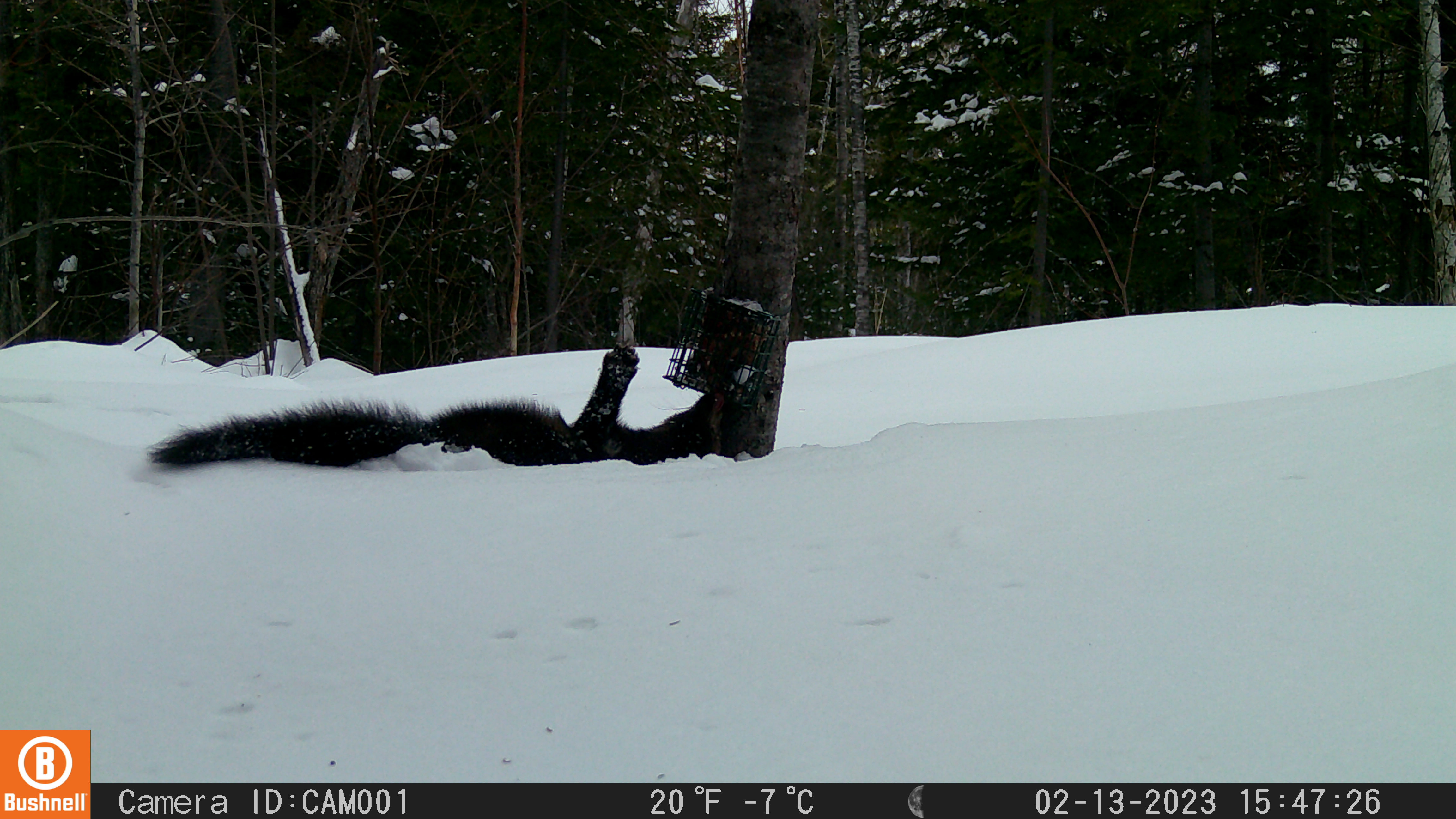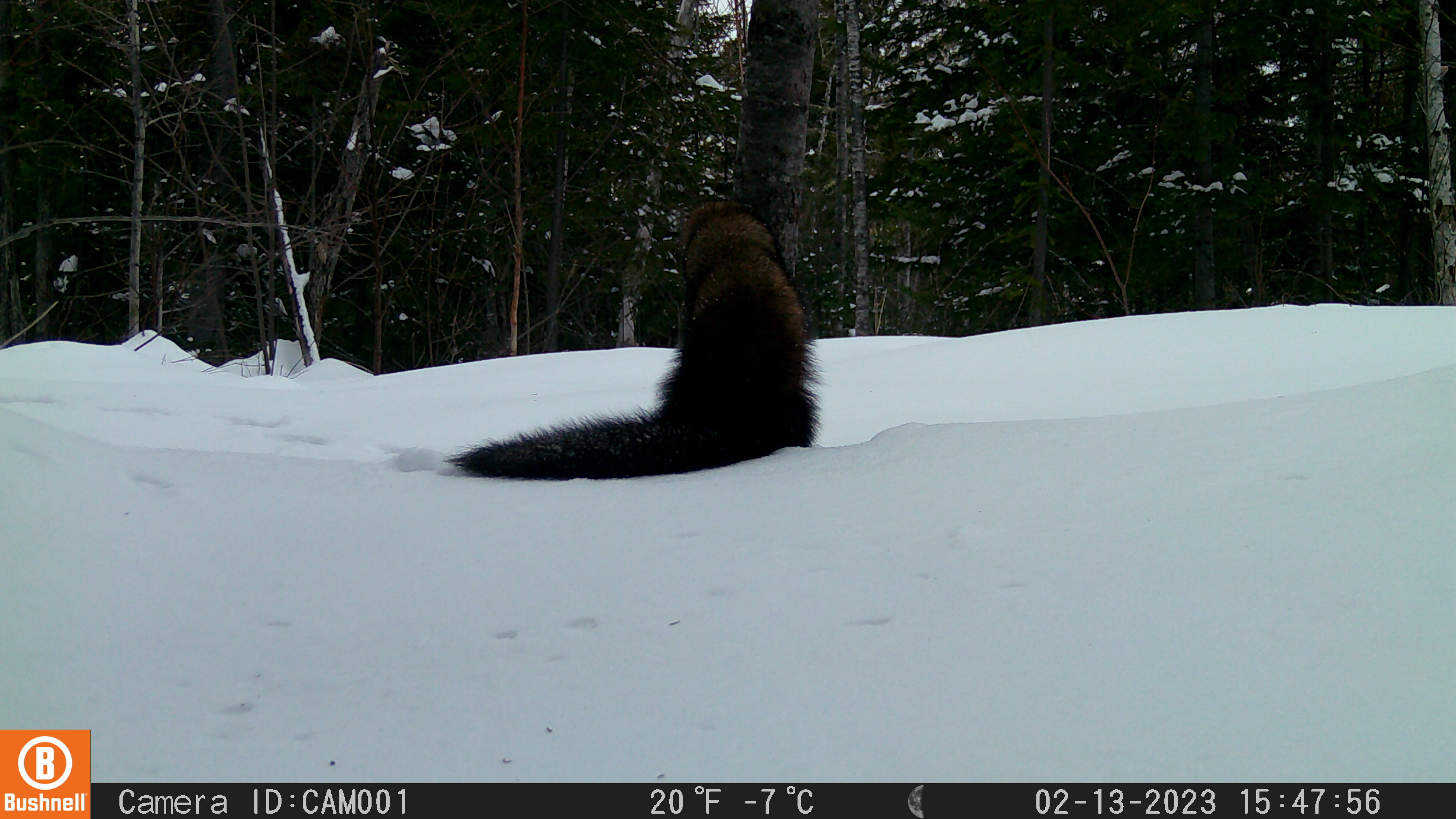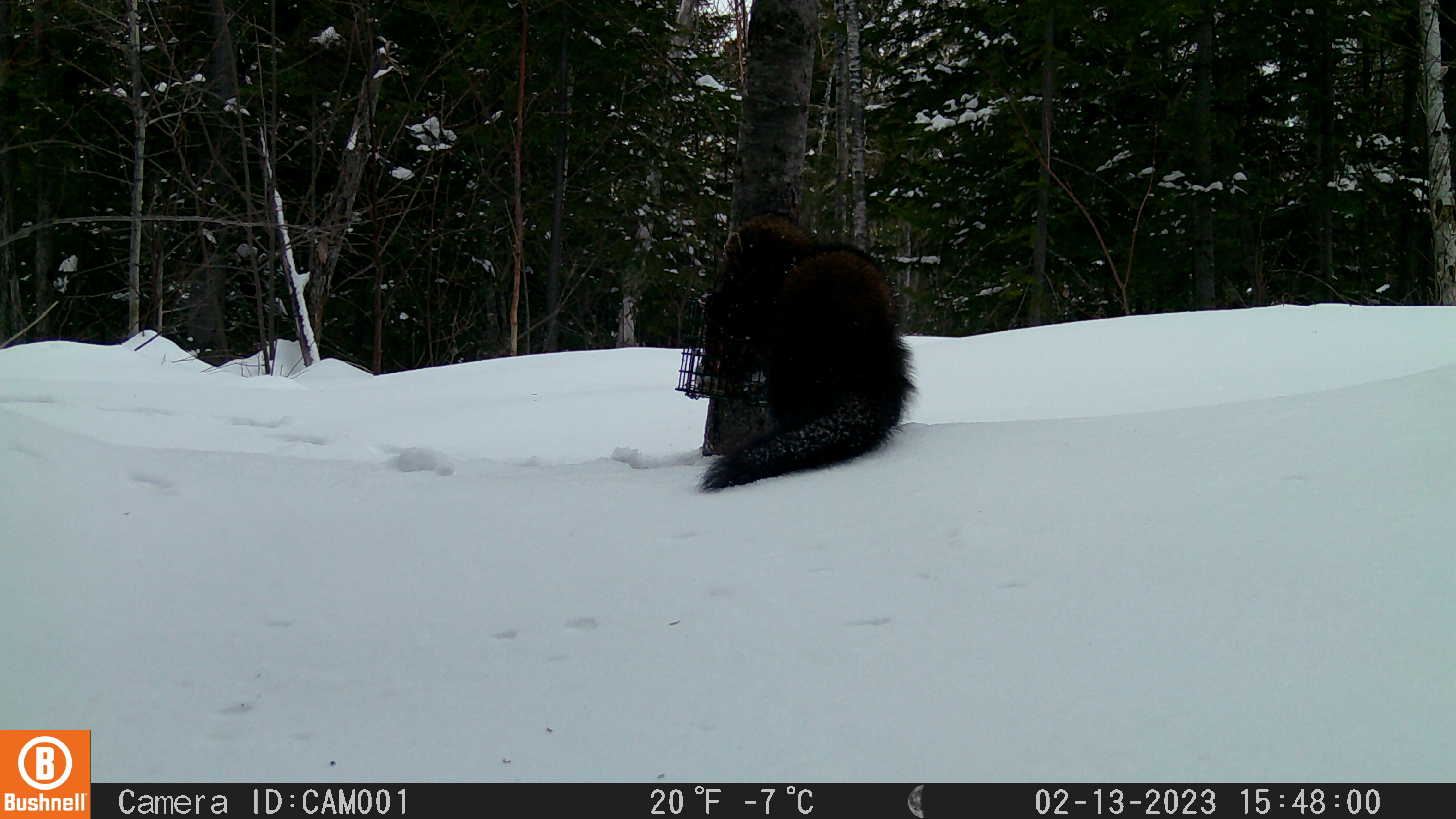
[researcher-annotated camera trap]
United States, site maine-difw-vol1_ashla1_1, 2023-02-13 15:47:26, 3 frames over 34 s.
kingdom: Animalia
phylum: Chordata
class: Mammalia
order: Carnivora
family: Mustelidae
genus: Pekania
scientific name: Pekania pennanti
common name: fisher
Fisher (Pekania pennanti).